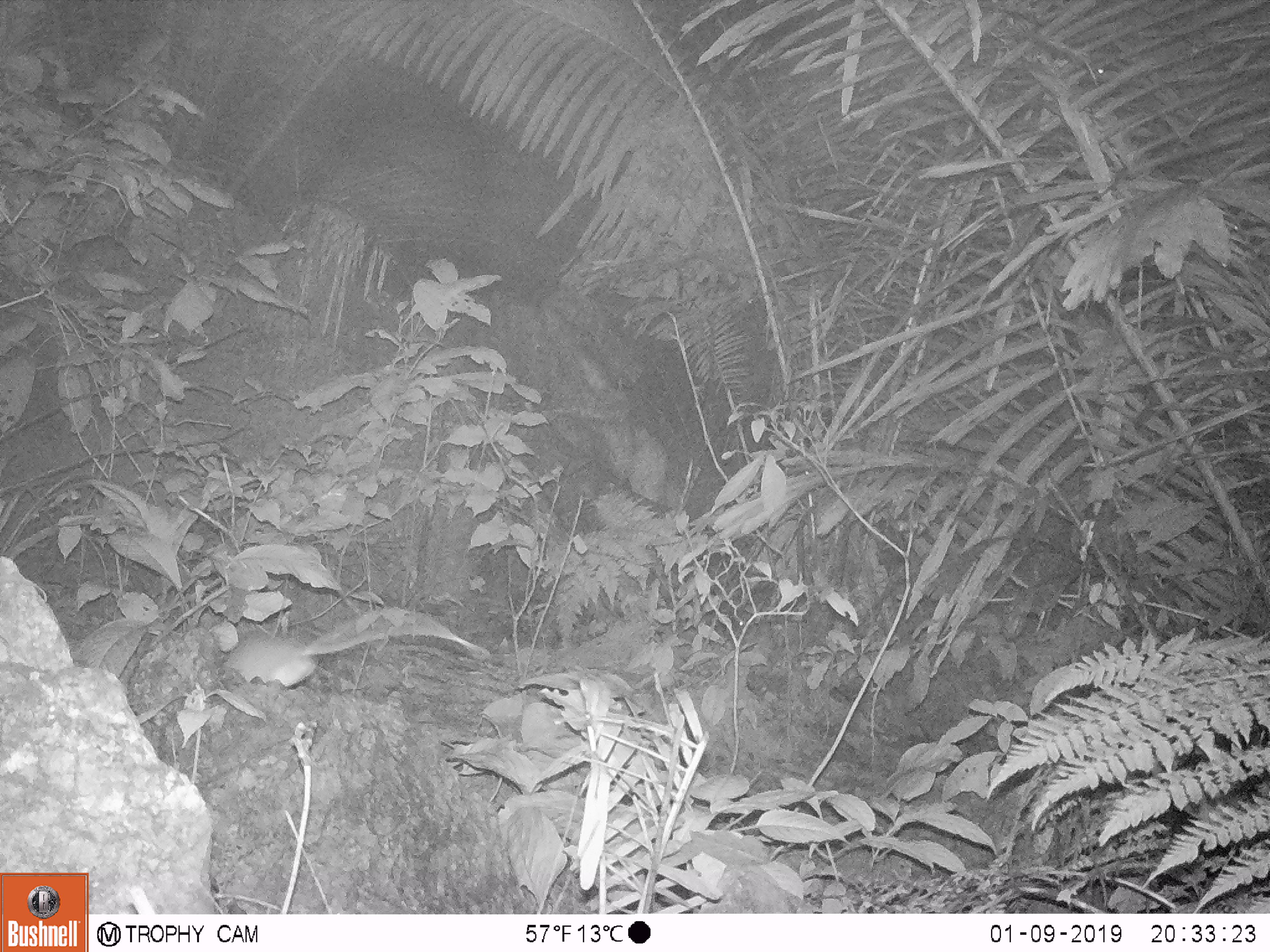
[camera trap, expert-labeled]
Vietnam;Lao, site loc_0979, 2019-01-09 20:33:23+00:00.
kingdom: Animalia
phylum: Chordata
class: Mammalia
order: Rodentia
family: Muridae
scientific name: Muridae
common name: old-world mice and rats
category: unidentified murid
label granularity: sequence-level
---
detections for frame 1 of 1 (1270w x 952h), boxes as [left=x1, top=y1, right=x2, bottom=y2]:
unidentified murid: [left=223, top=620, right=380, bottom=684]